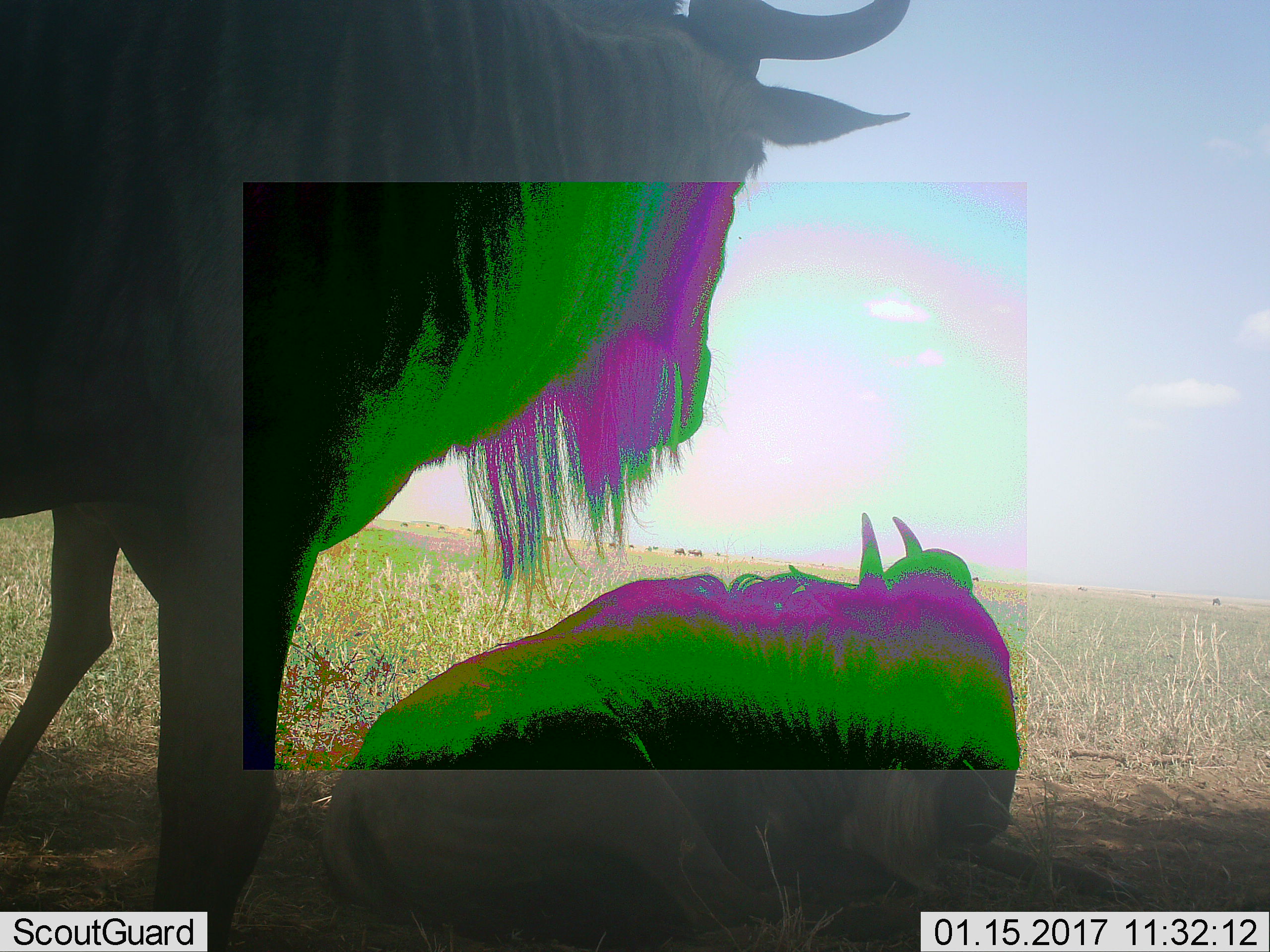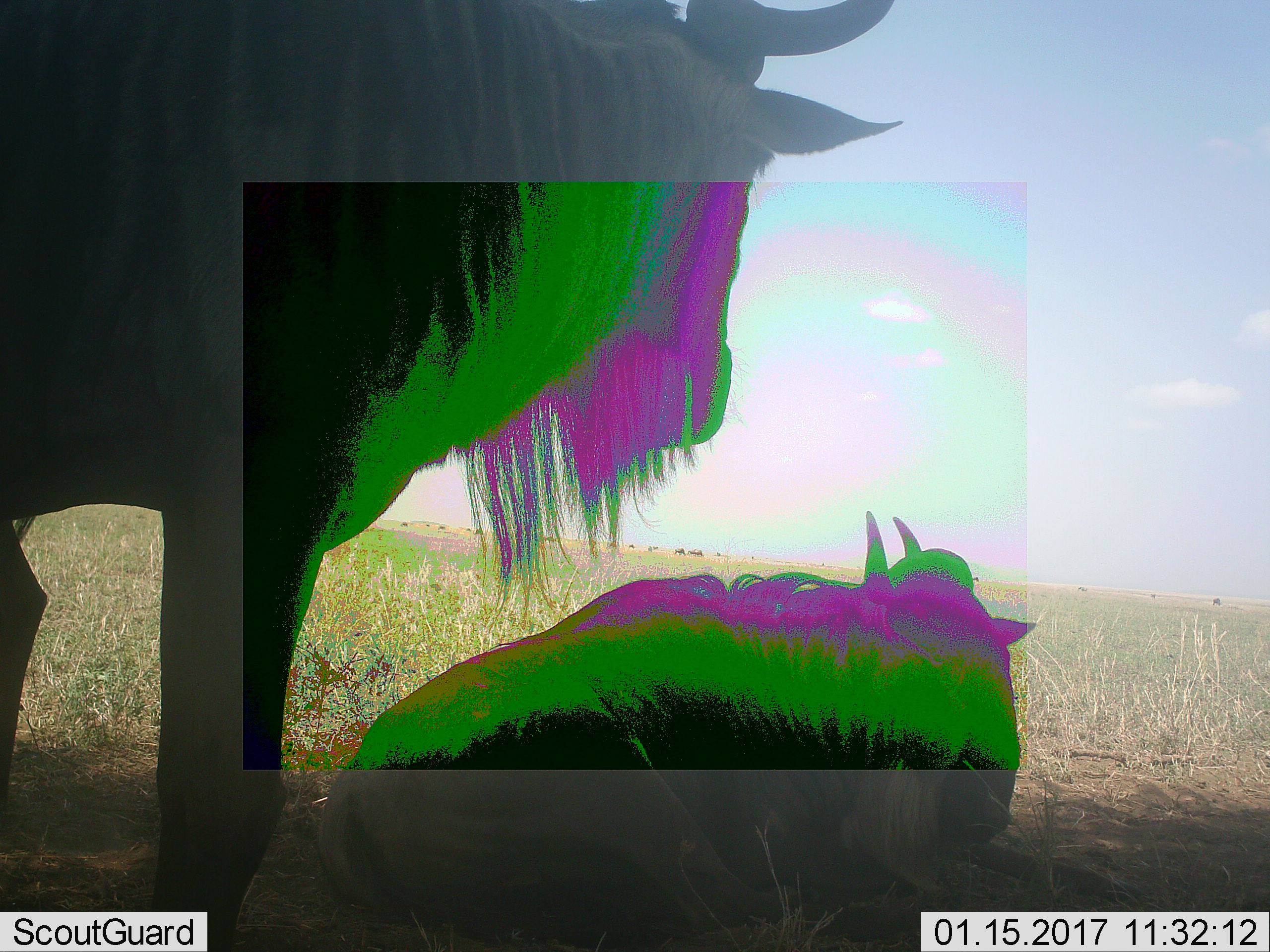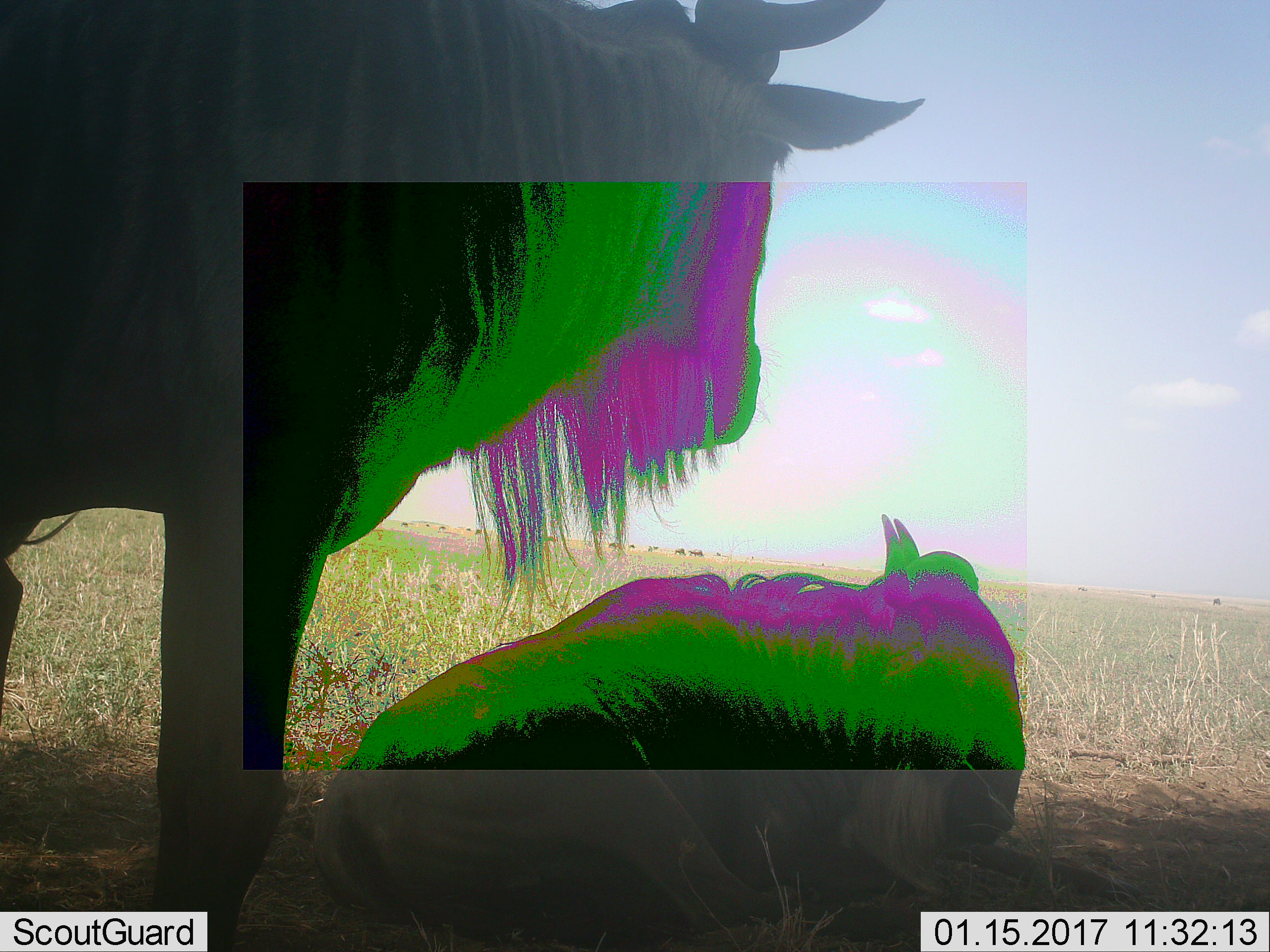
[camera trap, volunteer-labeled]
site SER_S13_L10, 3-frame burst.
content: unidentified animal